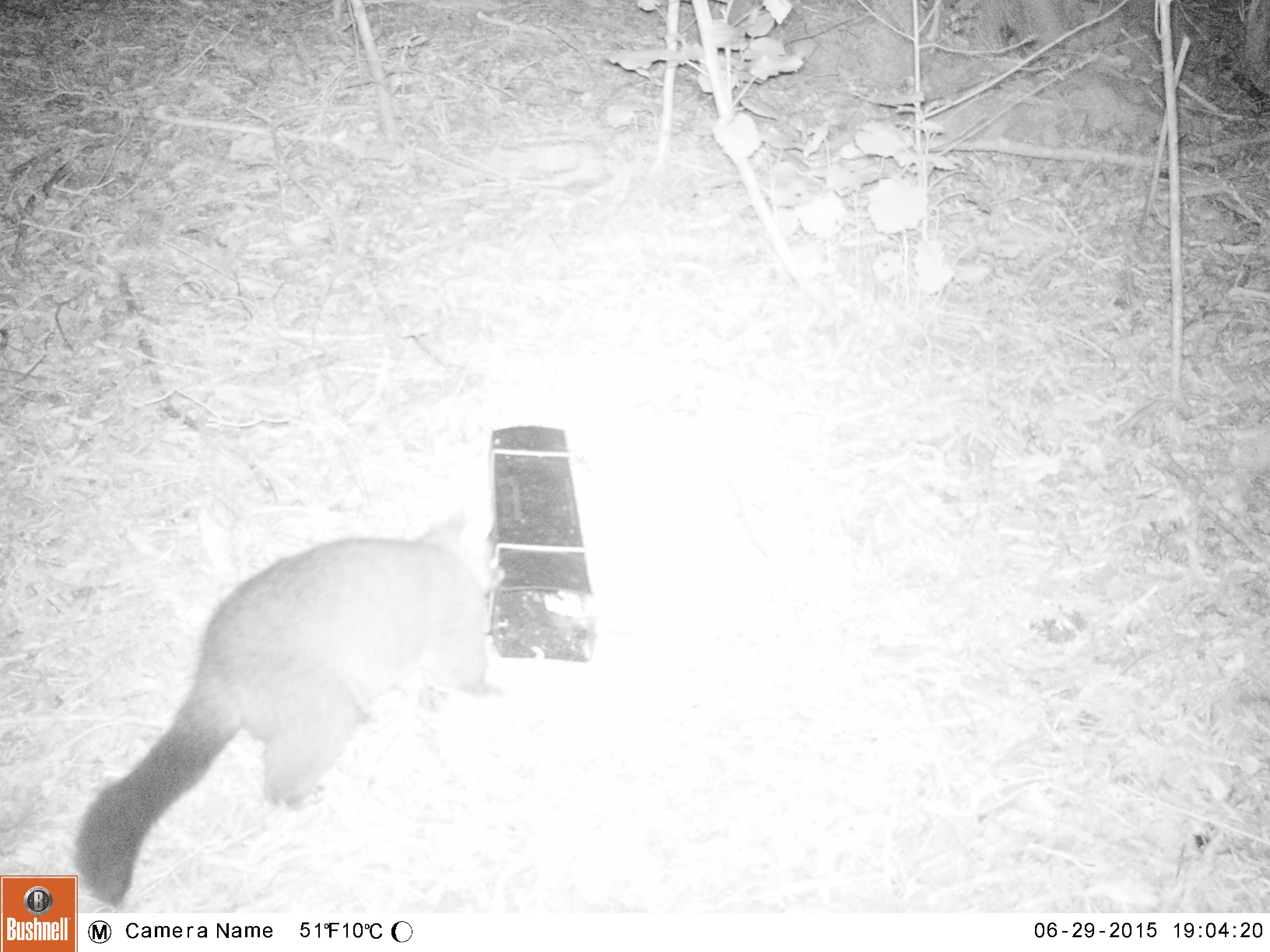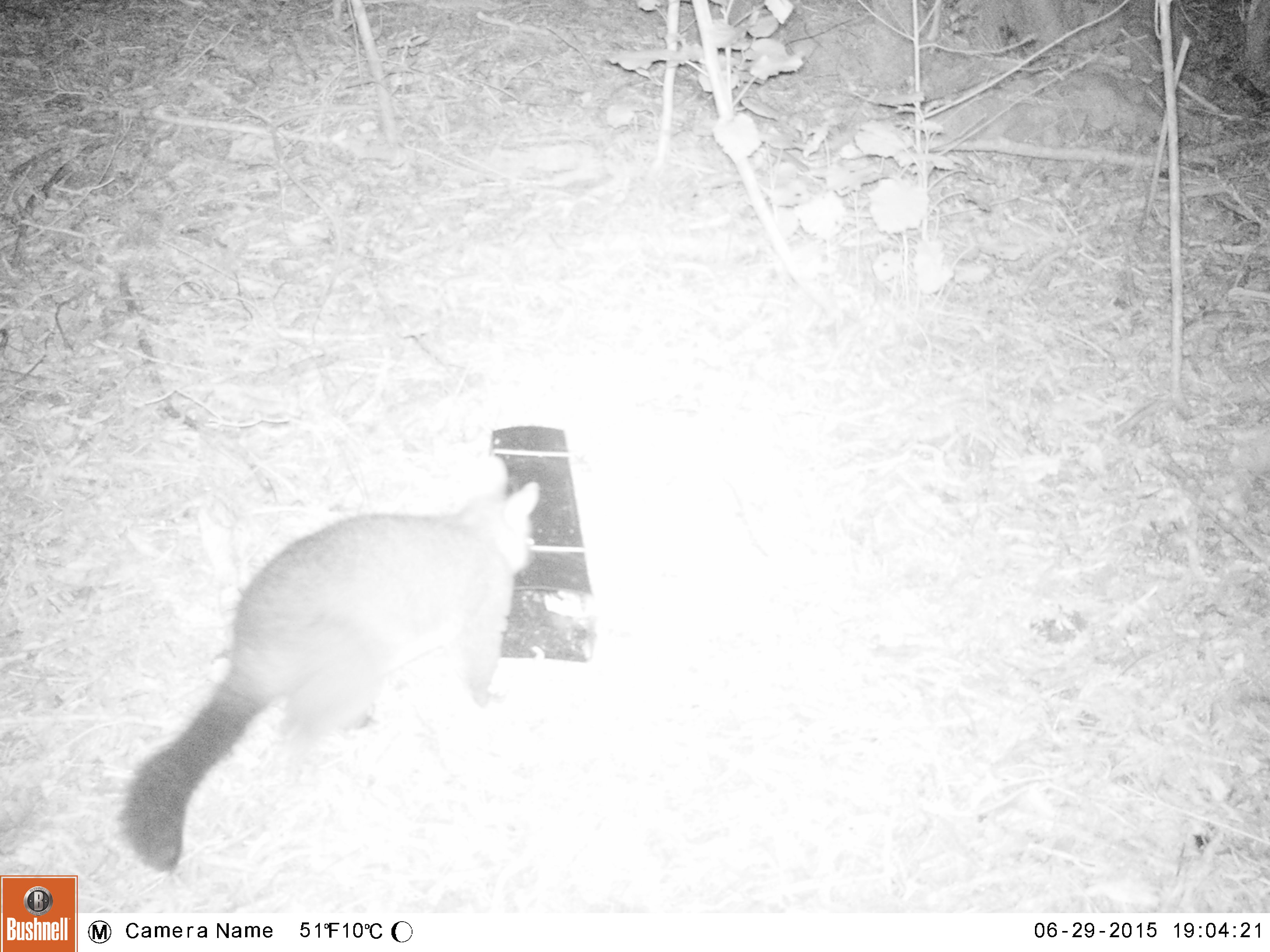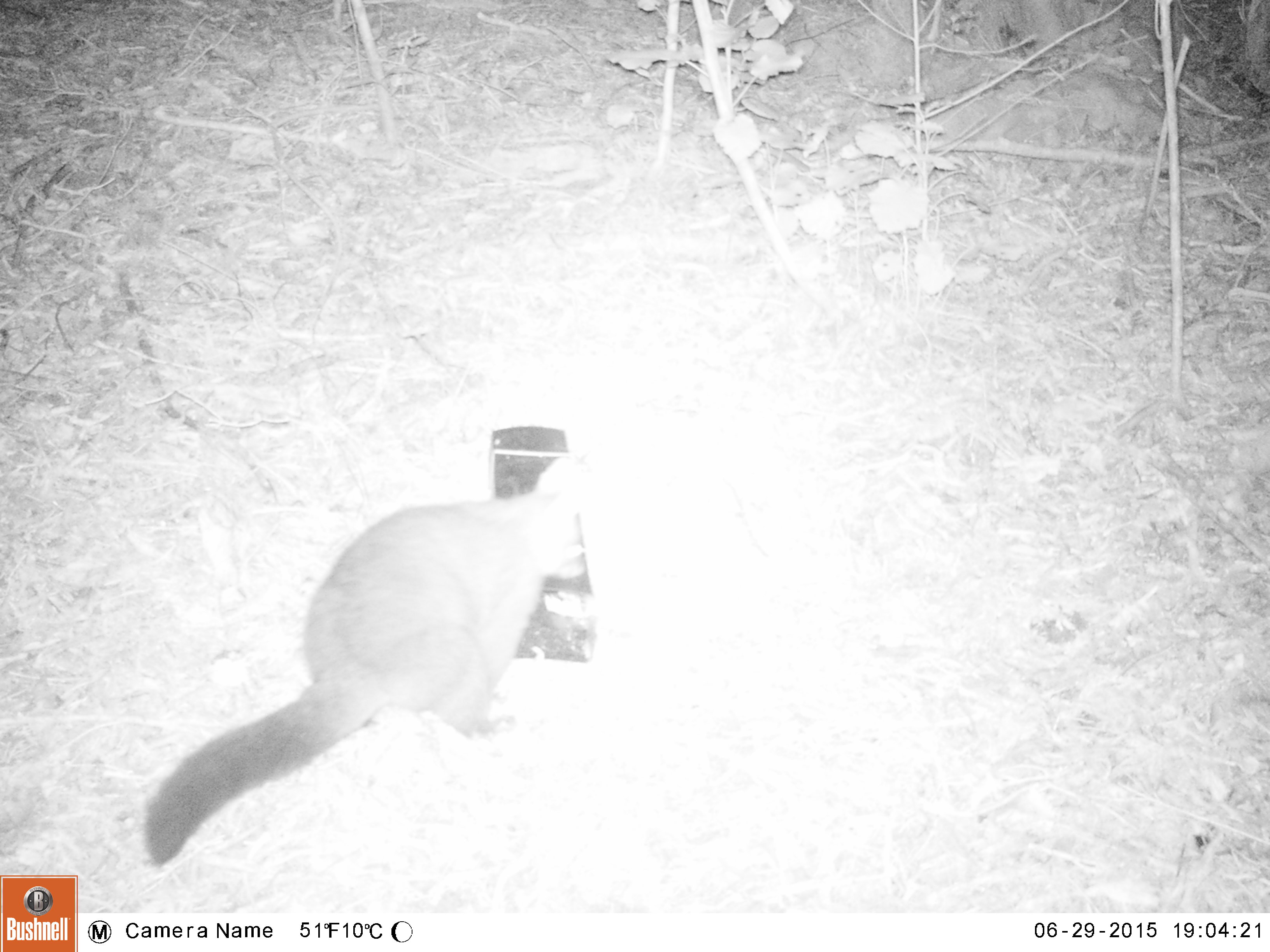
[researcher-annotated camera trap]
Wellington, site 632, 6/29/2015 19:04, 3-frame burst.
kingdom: Animalia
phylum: Chordata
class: Mammalia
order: Didelphimorphia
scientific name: Didelphimorphia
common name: possum